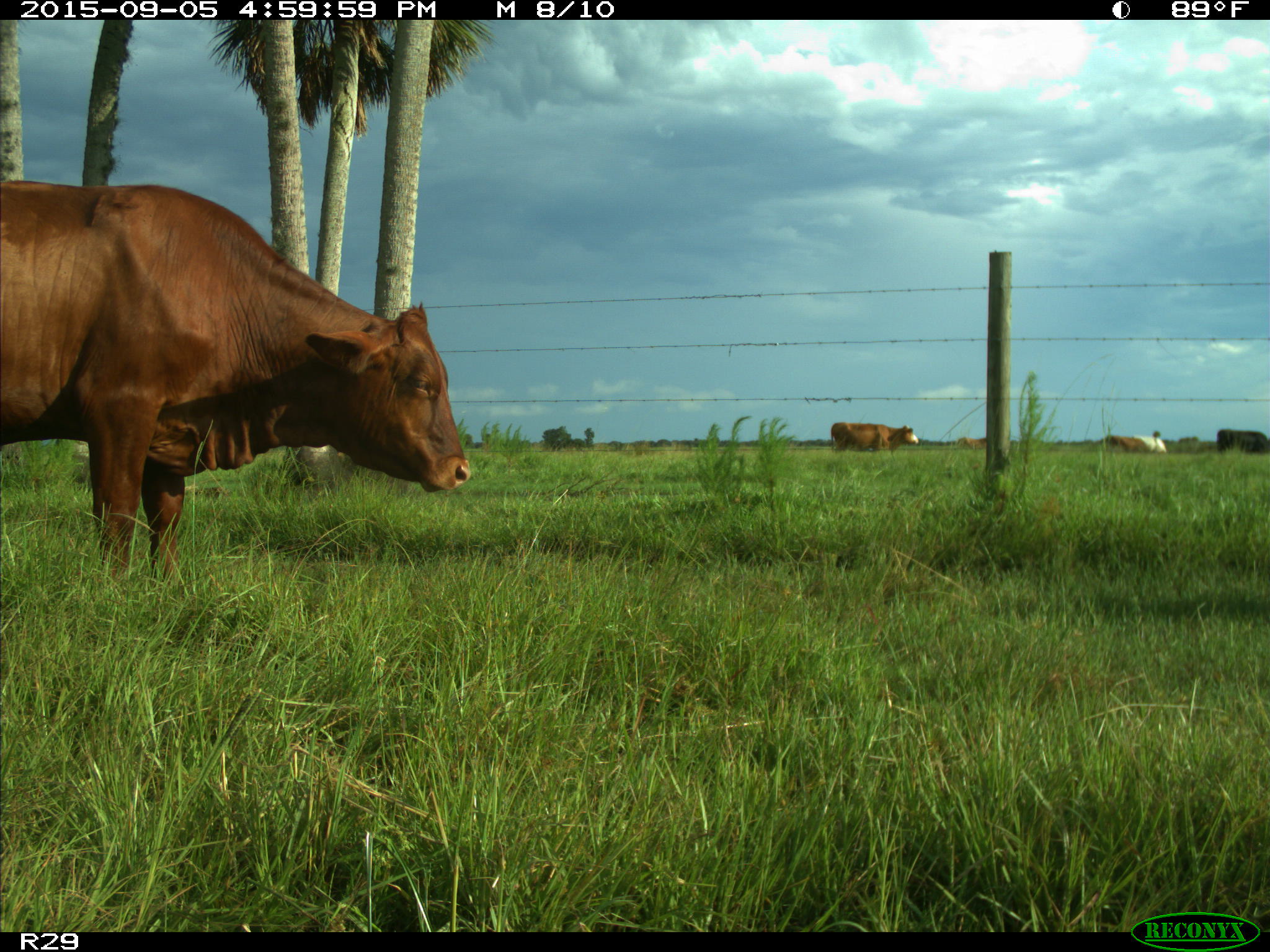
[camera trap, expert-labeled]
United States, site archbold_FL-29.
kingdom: Animalia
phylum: Chordata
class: Mammalia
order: Artiodactyla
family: Bovidae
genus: Bos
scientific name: Bos taurus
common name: domestic cow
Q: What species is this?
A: Bos taurus (domestic cow).